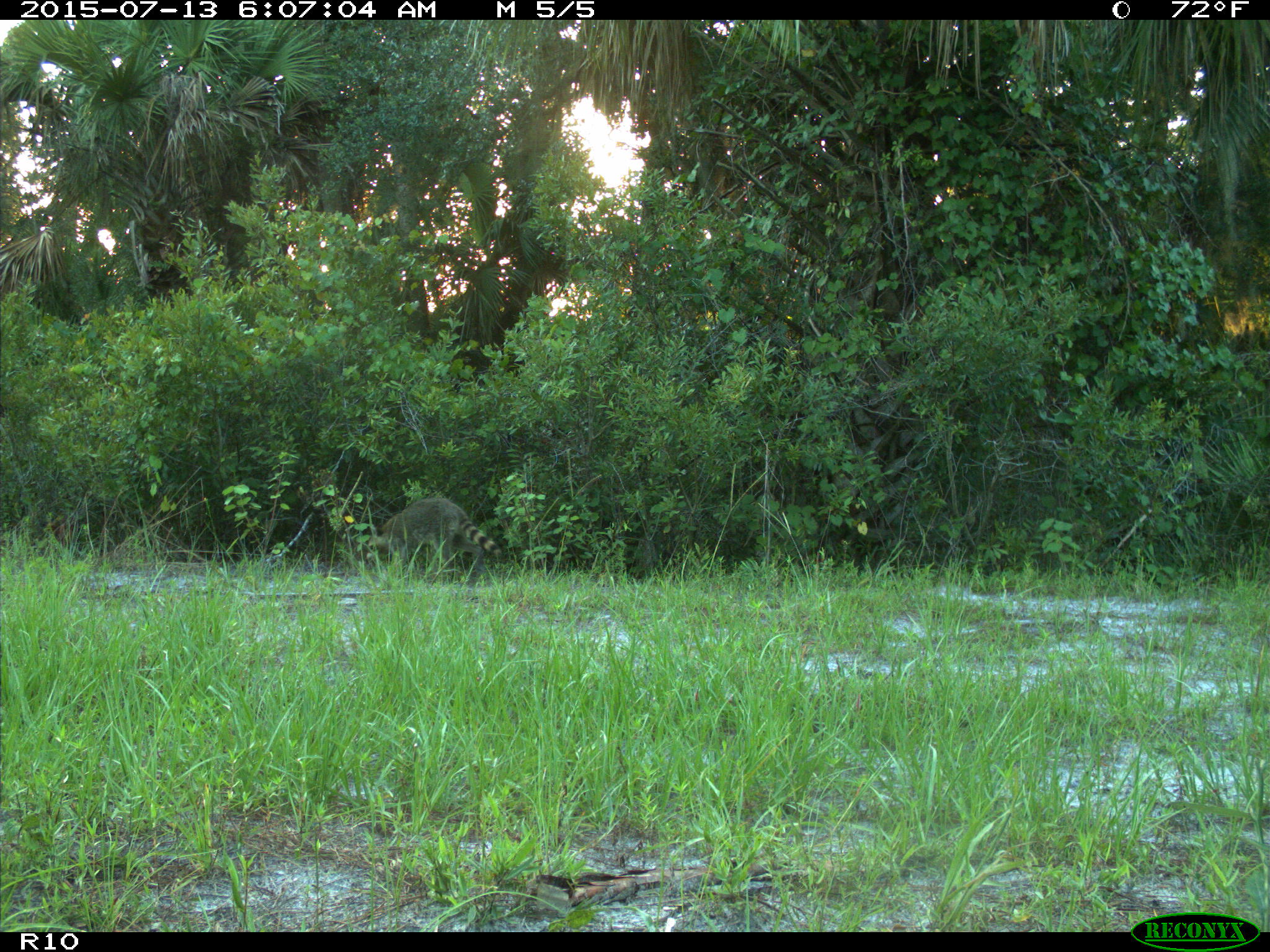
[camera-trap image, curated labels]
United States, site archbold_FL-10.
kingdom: Animalia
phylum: Chordata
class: Mammalia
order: Carnivora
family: Procyonidae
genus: Procyon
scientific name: Procyon lotor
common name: common raccoon